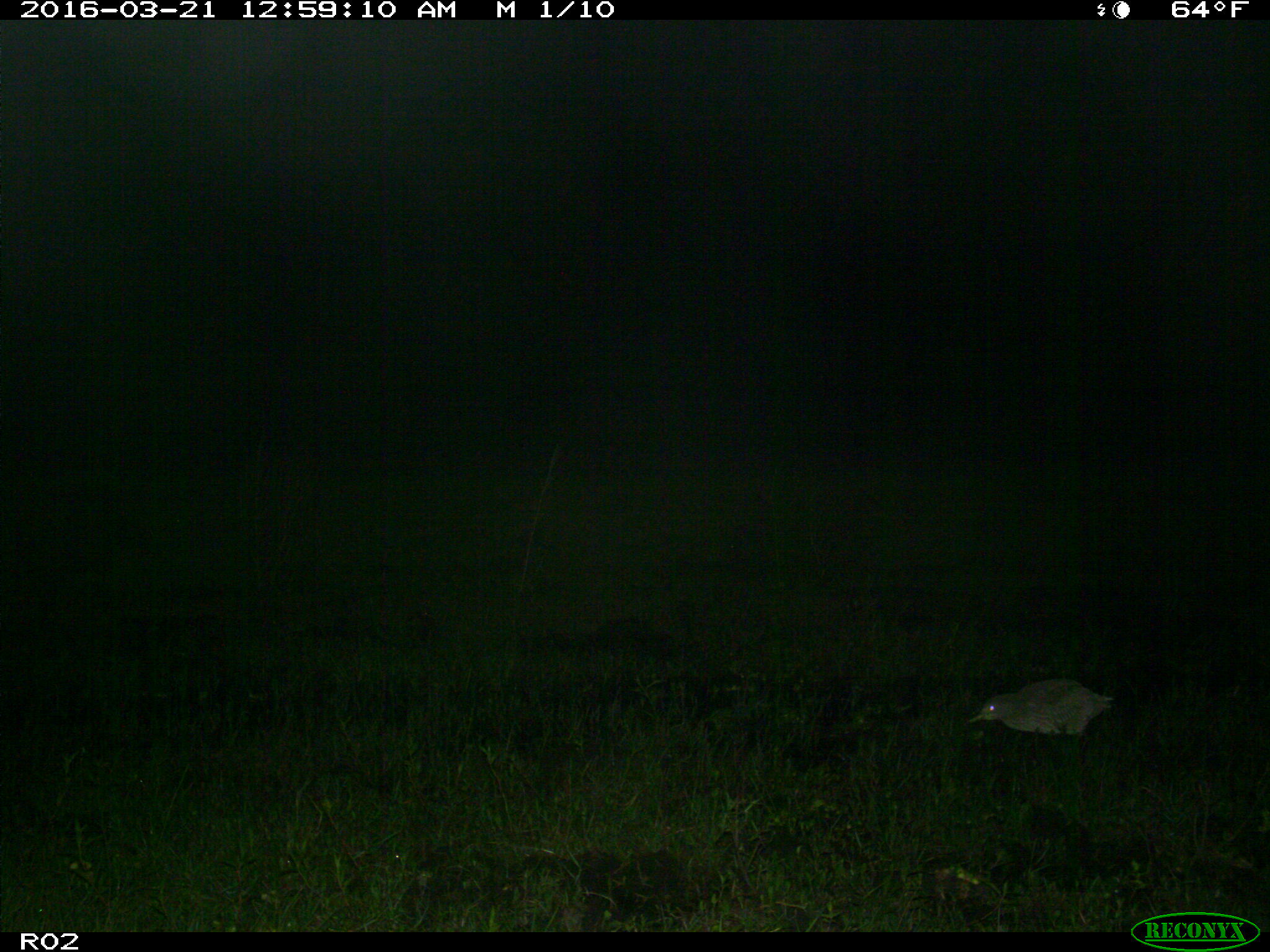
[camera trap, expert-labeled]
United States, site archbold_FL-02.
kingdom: Animalia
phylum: Chordata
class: Aves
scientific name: Aves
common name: birds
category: unidentified bird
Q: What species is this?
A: Unidentified bird (birds) (Aves).